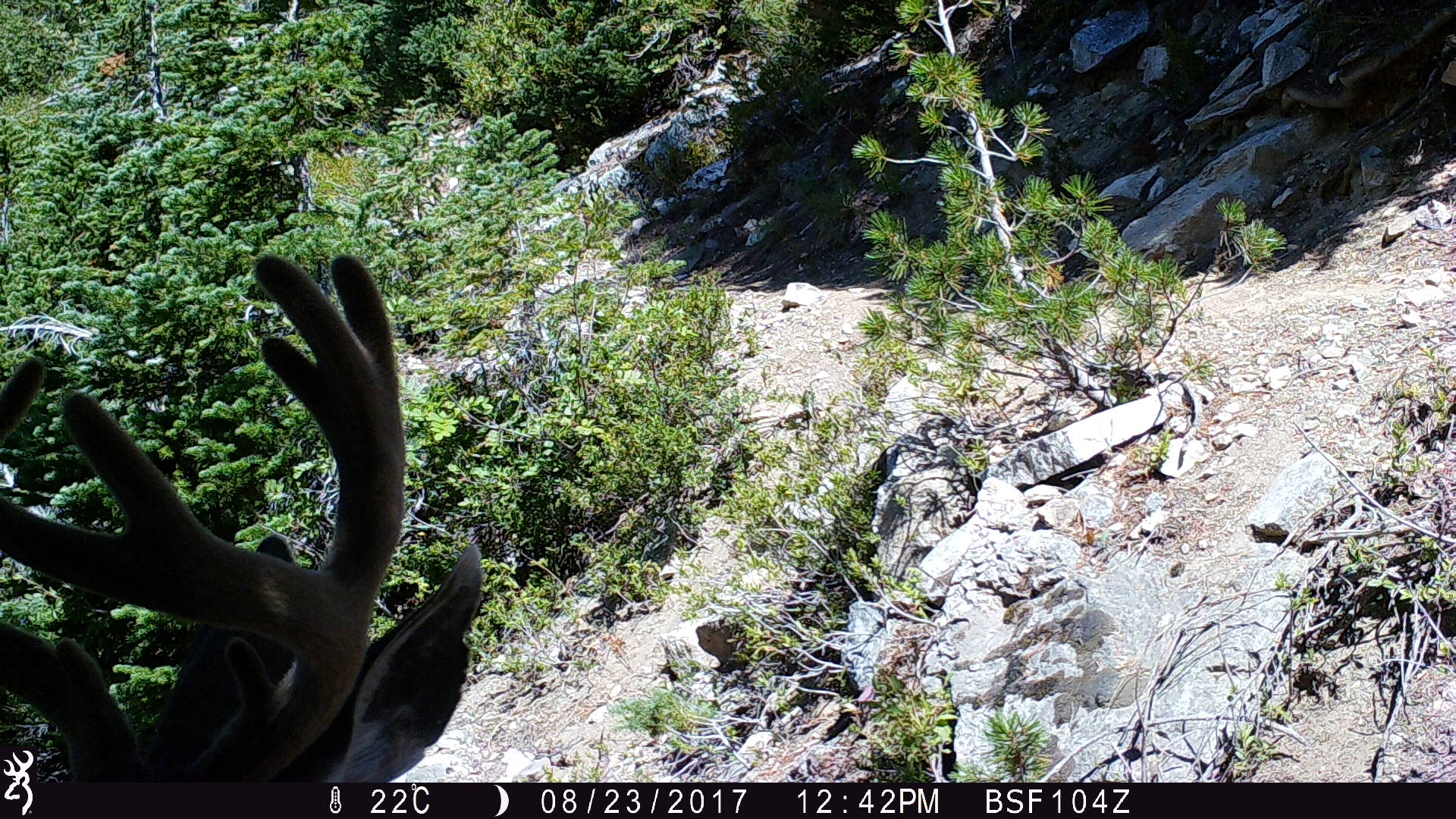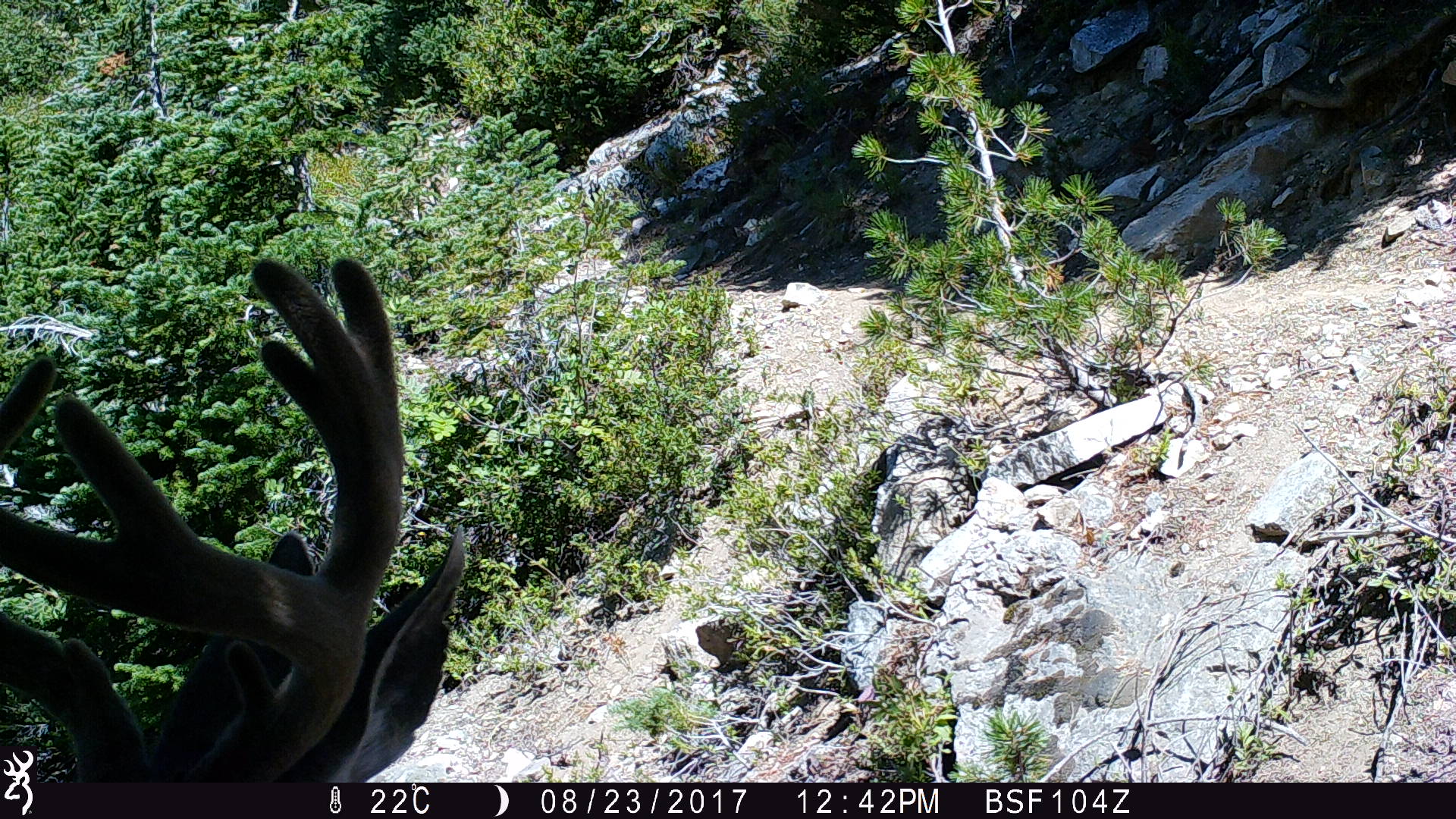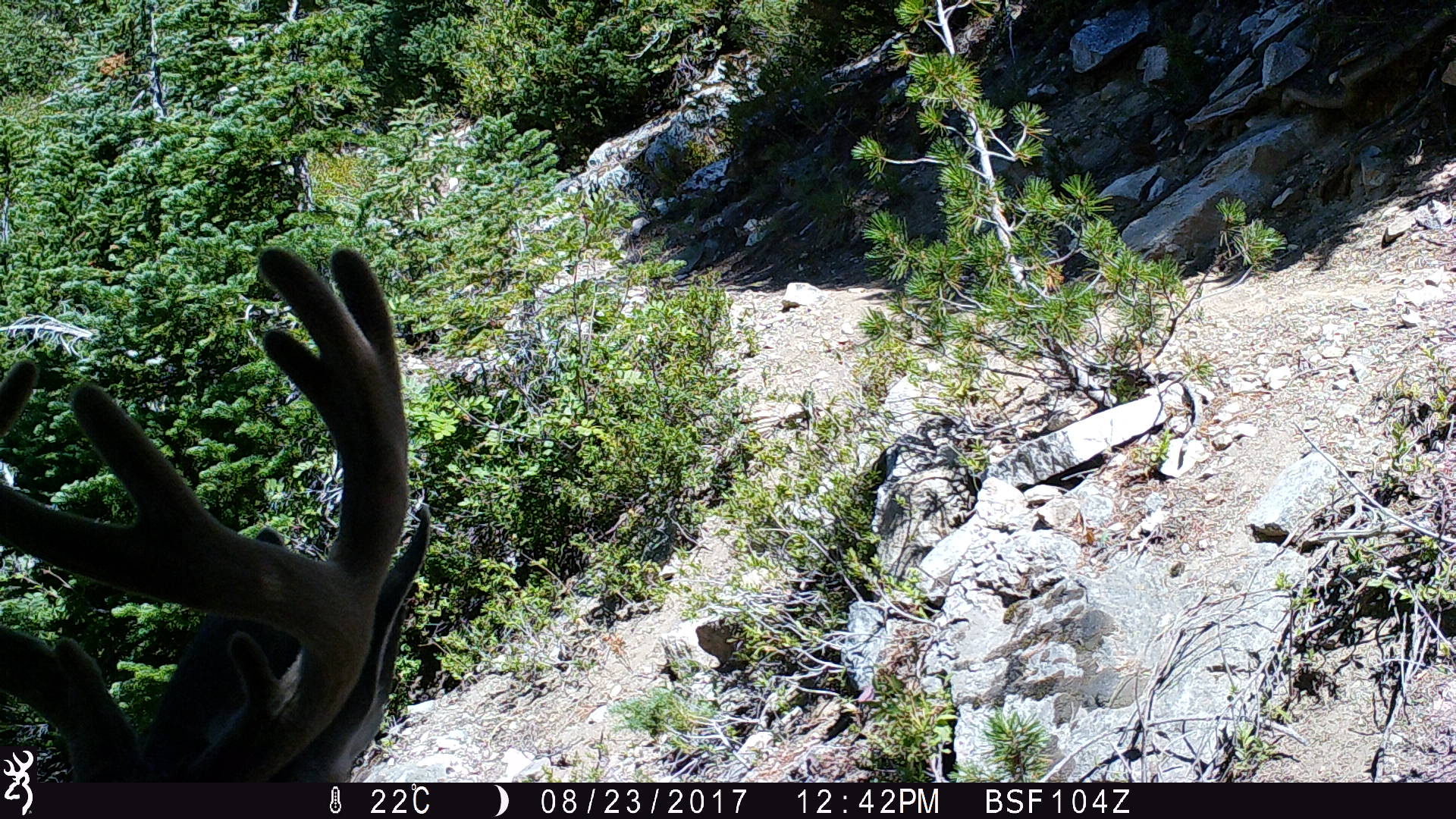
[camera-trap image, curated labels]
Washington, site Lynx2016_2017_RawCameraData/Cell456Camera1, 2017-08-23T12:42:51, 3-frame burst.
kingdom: Animalia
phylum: Chordata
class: Mammalia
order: Artiodactyla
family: Cervidae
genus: Odocoileus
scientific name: Odocoileus hemionus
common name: mule deer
Odocoileus hemionus (mule deer). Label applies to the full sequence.